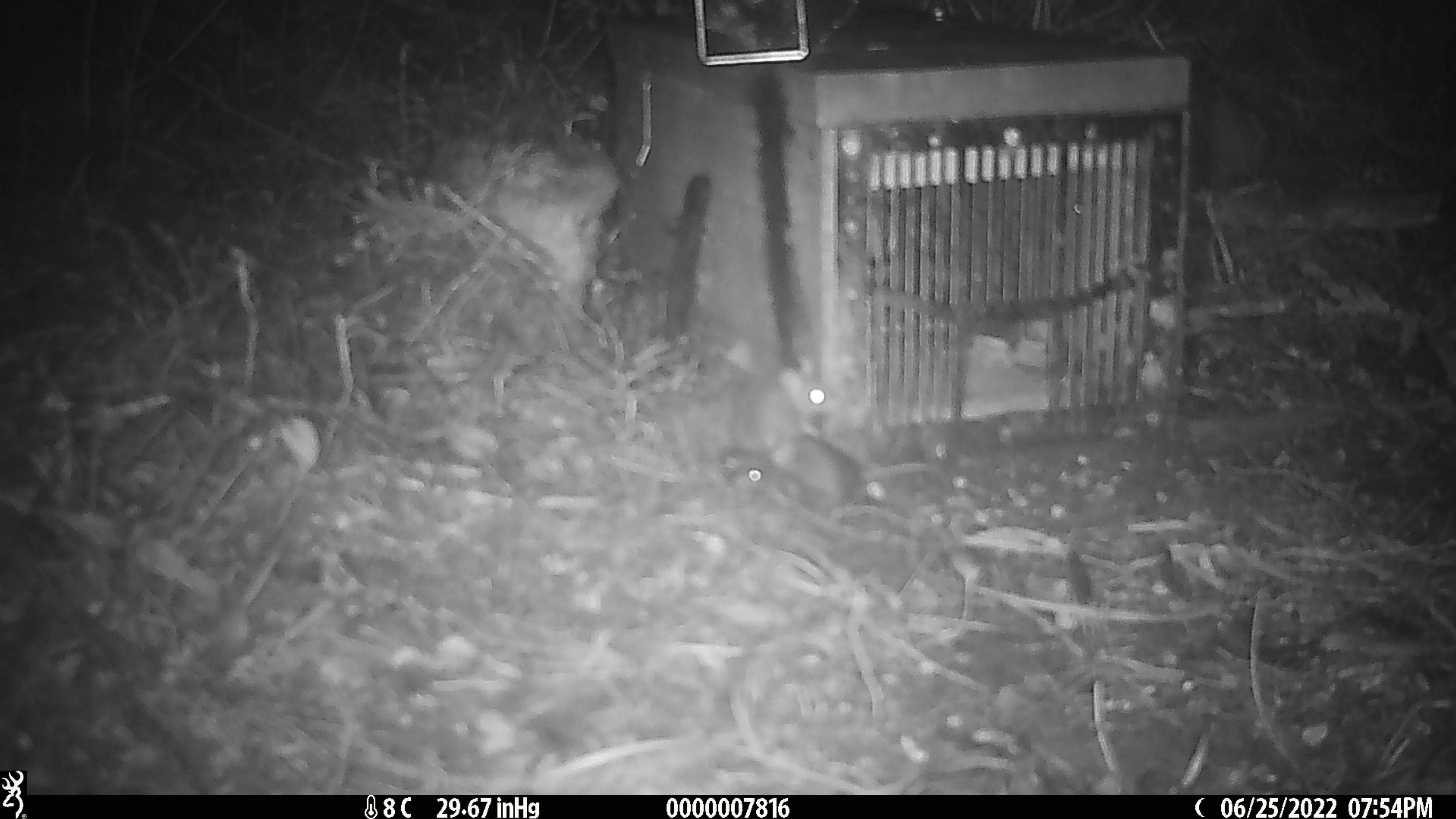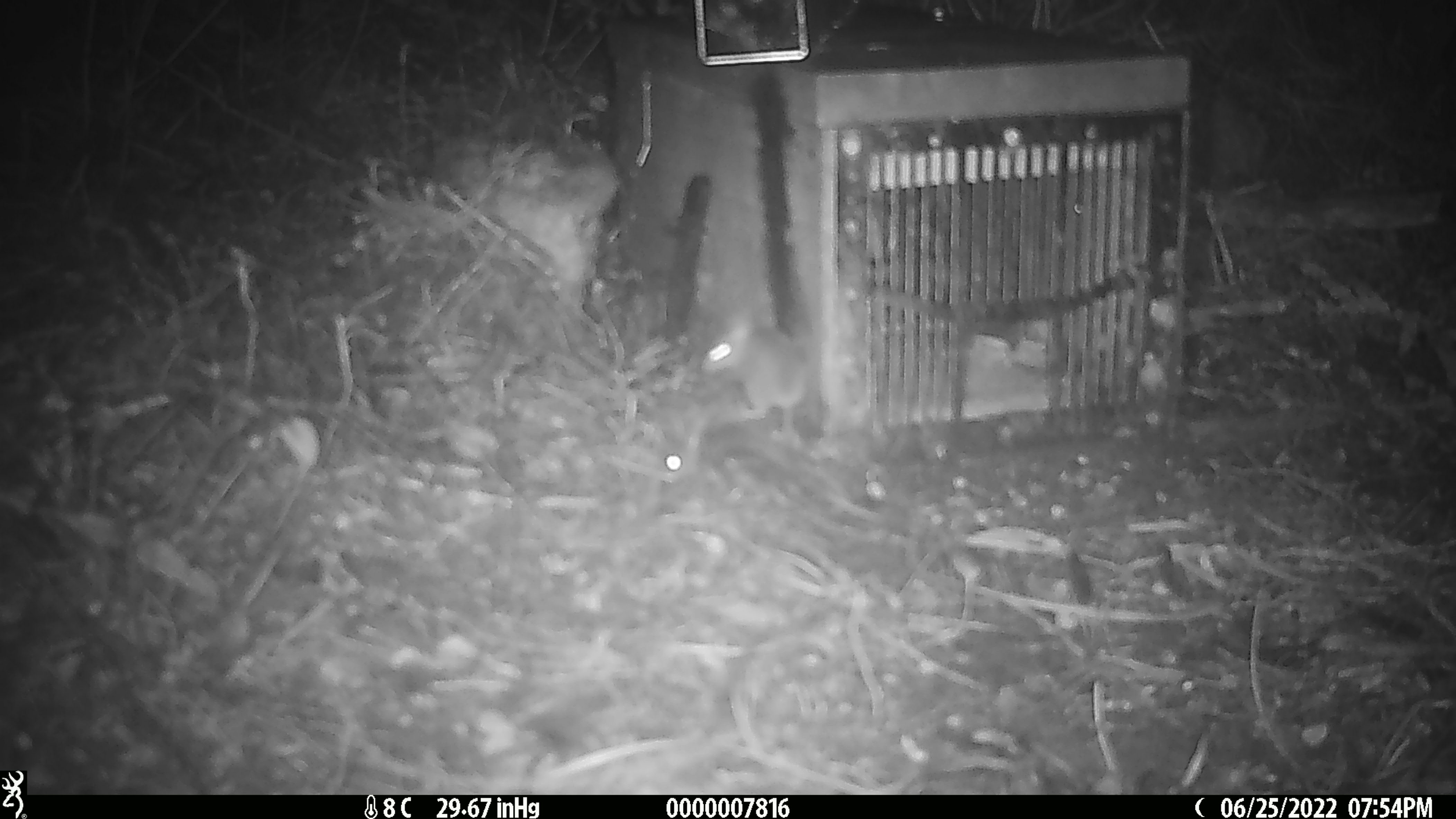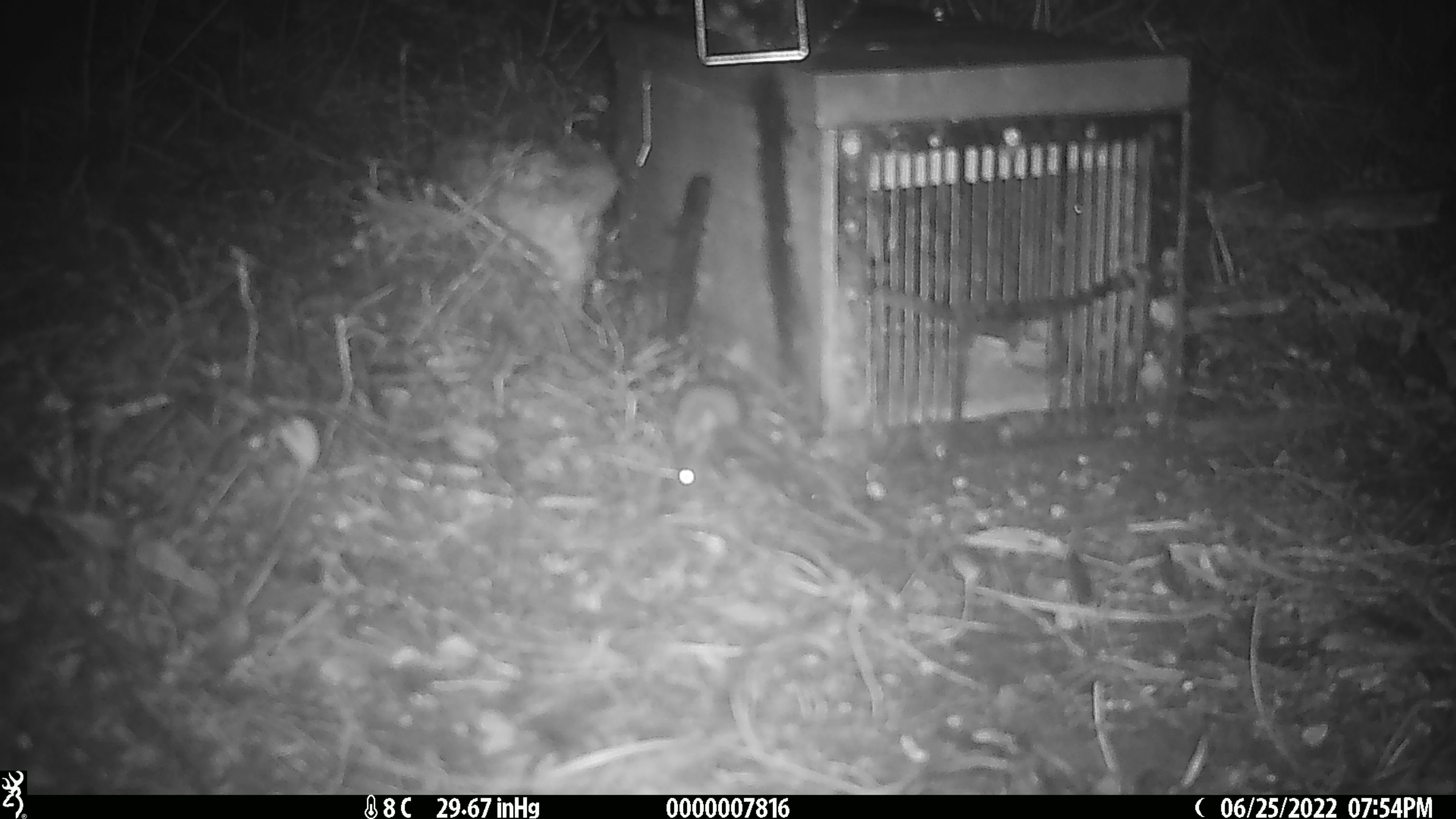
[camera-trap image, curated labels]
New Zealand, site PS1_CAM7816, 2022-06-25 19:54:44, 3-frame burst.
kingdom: Animalia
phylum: Chordata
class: Mammalia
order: Rodentia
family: Muridae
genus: Mus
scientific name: Mus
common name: mouse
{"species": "mouse (Mus)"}